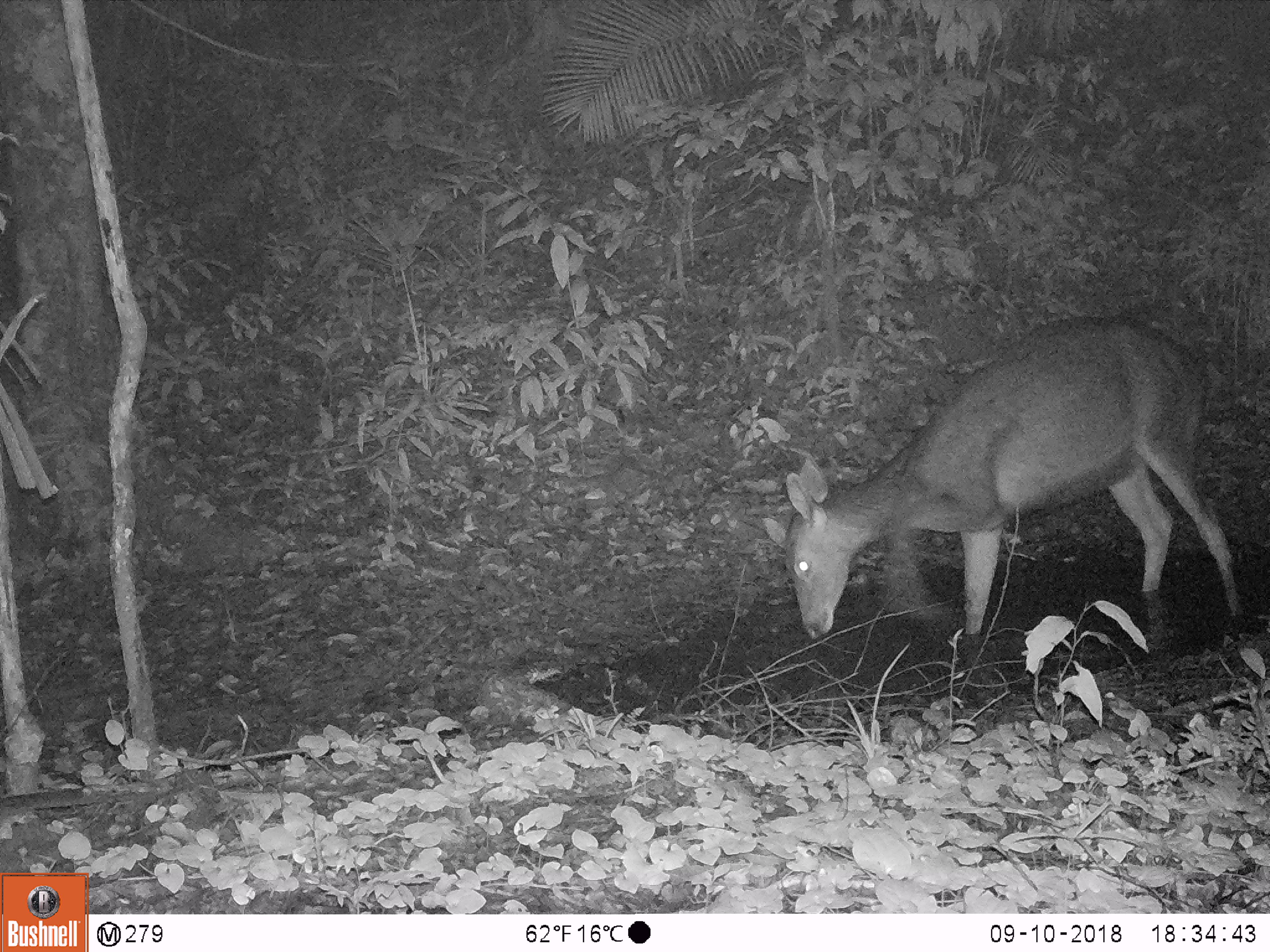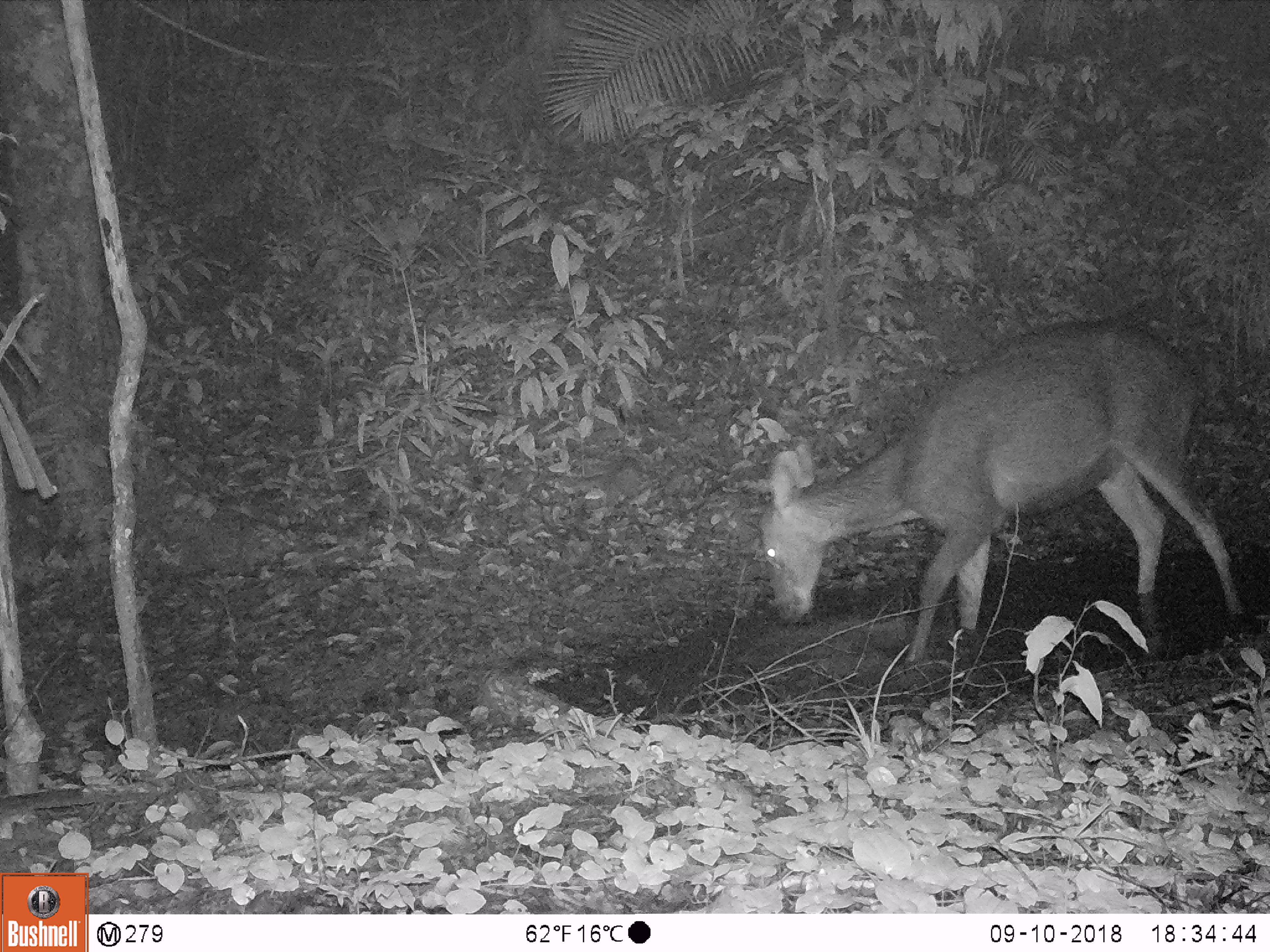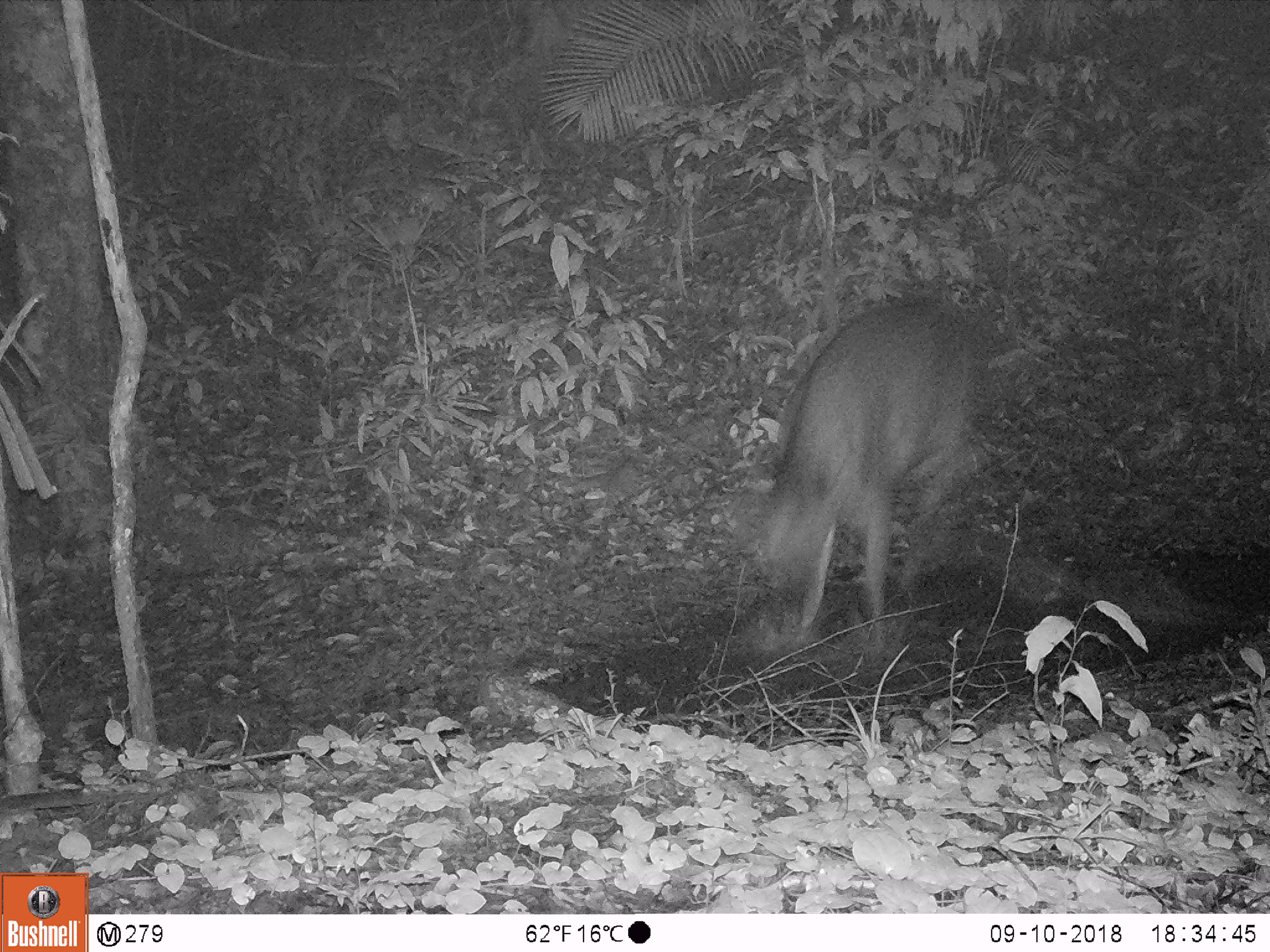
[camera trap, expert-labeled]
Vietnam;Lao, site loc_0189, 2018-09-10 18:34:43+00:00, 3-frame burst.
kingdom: Animalia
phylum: Chordata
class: Mammalia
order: Artiodactyla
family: Cervidae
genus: Rusa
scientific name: Rusa unicolor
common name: sambar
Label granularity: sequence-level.